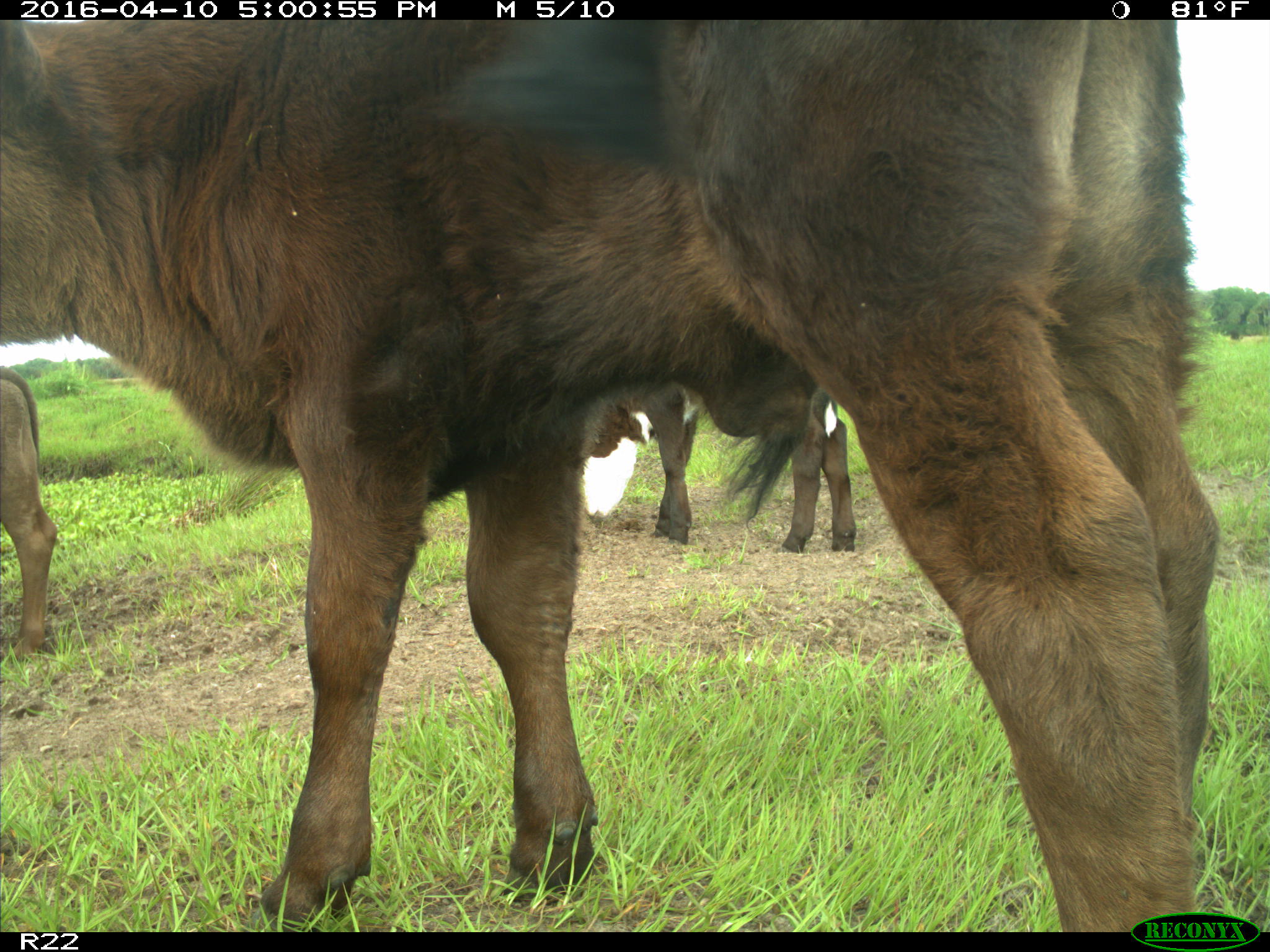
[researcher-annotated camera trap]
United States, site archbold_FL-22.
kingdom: Animalia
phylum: Chordata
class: Mammalia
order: Artiodactyla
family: Bovidae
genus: Bos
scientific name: Bos taurus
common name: domestic cow